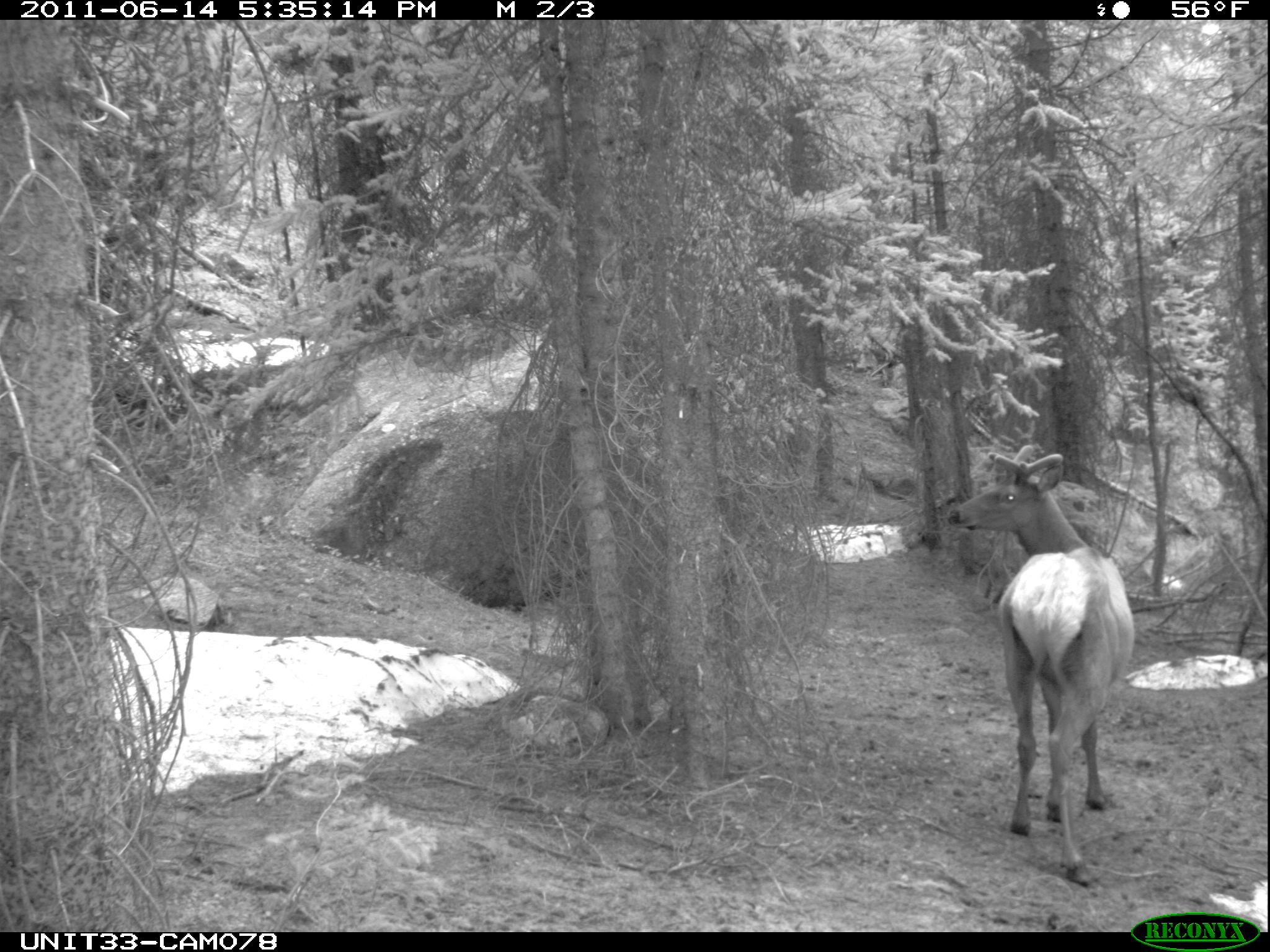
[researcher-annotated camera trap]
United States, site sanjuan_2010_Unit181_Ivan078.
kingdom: Animalia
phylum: Chordata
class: Mammalia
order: Artiodactyla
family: Cervidae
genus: Cervus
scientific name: Cervus elaphus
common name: red deer